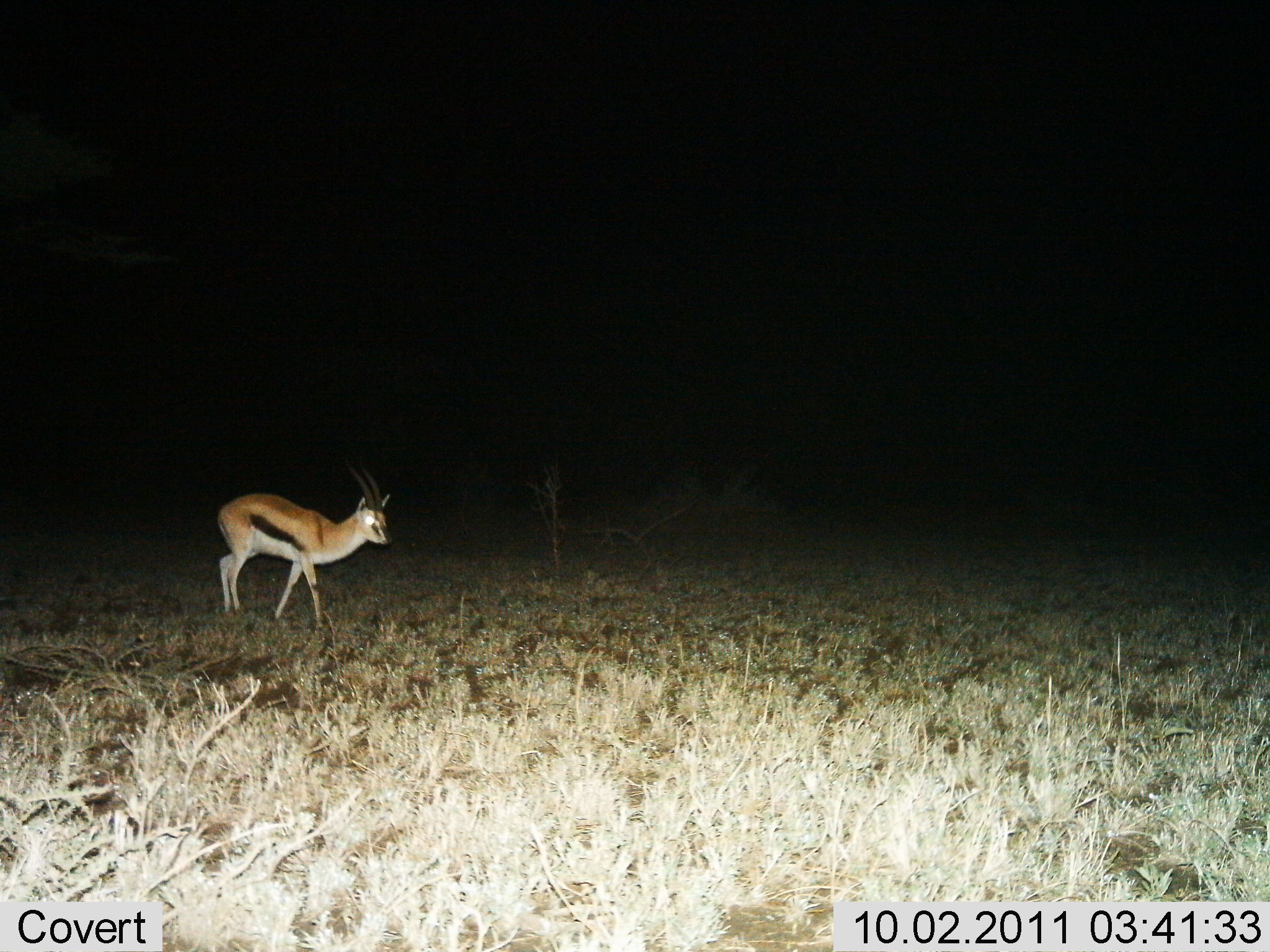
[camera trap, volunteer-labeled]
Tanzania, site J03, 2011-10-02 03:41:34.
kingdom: Animalia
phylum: Chordata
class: Mammalia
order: Artiodactyla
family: Bovidae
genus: Eudorcas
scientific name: Eudorcas thomsonii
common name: thomson's gazelle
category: gazellethomsons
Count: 1.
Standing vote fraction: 64%.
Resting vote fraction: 0%.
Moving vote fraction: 45%.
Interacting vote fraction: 0%.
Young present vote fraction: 0%.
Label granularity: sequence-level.